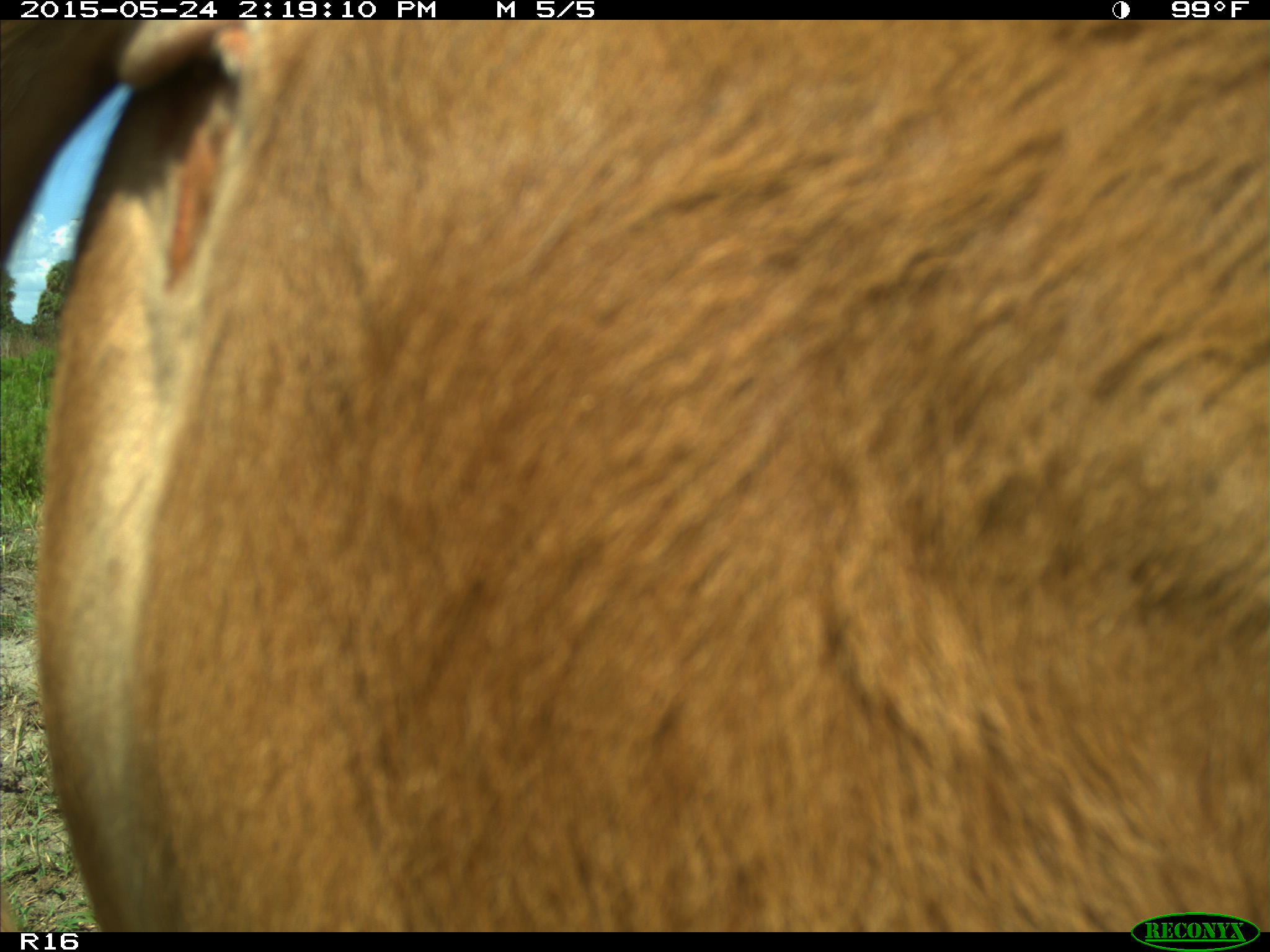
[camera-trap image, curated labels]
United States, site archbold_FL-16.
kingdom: Animalia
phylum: Chordata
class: Mammalia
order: Artiodactyla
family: Bovidae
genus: Bos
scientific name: Bos taurus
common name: domestic cow